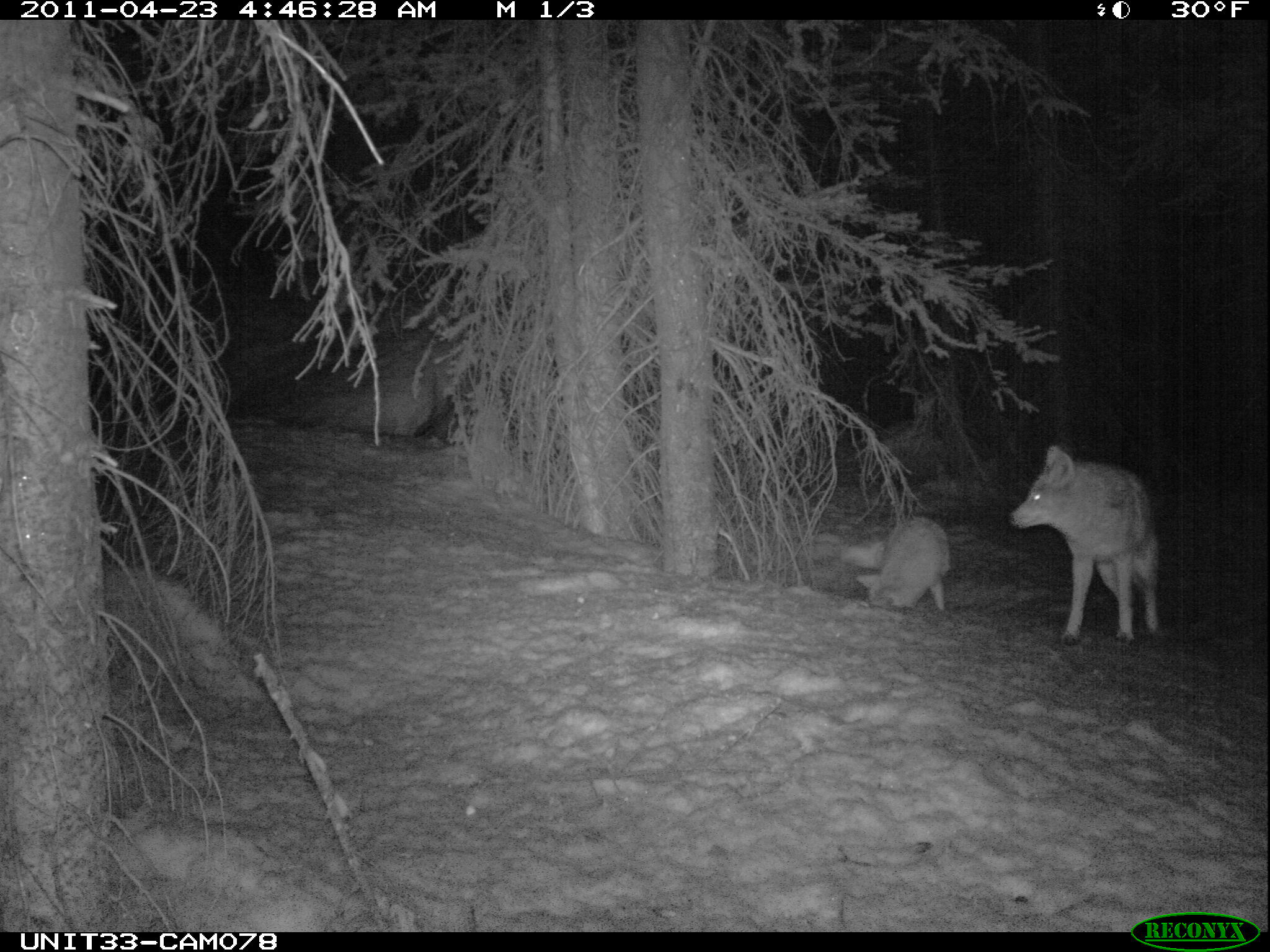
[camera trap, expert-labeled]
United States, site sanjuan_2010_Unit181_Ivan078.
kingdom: Animalia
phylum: Chordata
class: Mammalia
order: Carnivora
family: Canidae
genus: Canis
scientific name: Canis latrans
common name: coyote